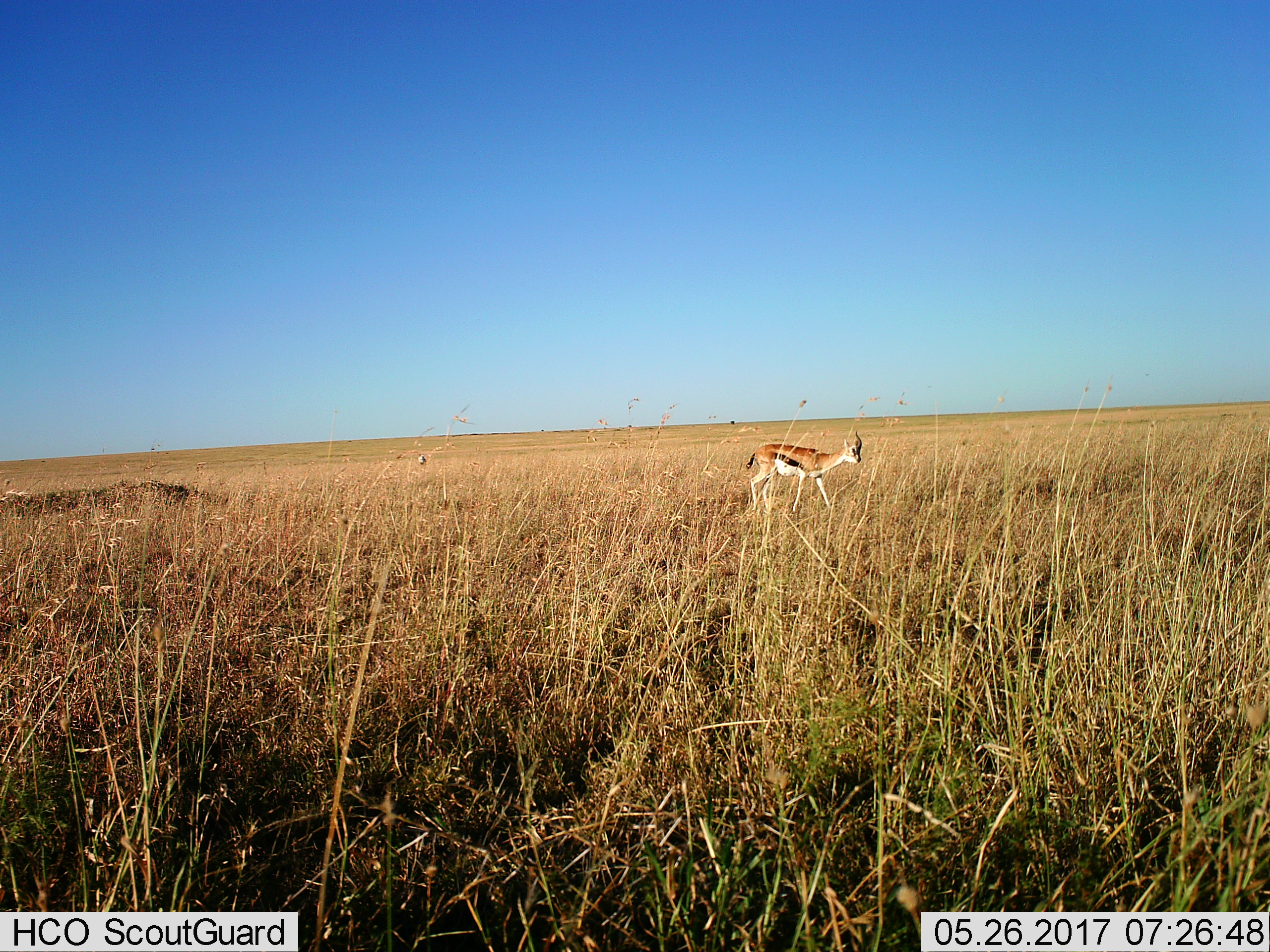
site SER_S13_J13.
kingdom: Animalia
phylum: Chordata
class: Mammalia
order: Artiodactyla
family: Bovidae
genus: Eudorcas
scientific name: Eudorcas thomsonii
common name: thomson's gazelle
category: gazellethomsons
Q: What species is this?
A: Gazellethomsons (thomson's gazelle) (Eudorcas thomsonii).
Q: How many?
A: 1.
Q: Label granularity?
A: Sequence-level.